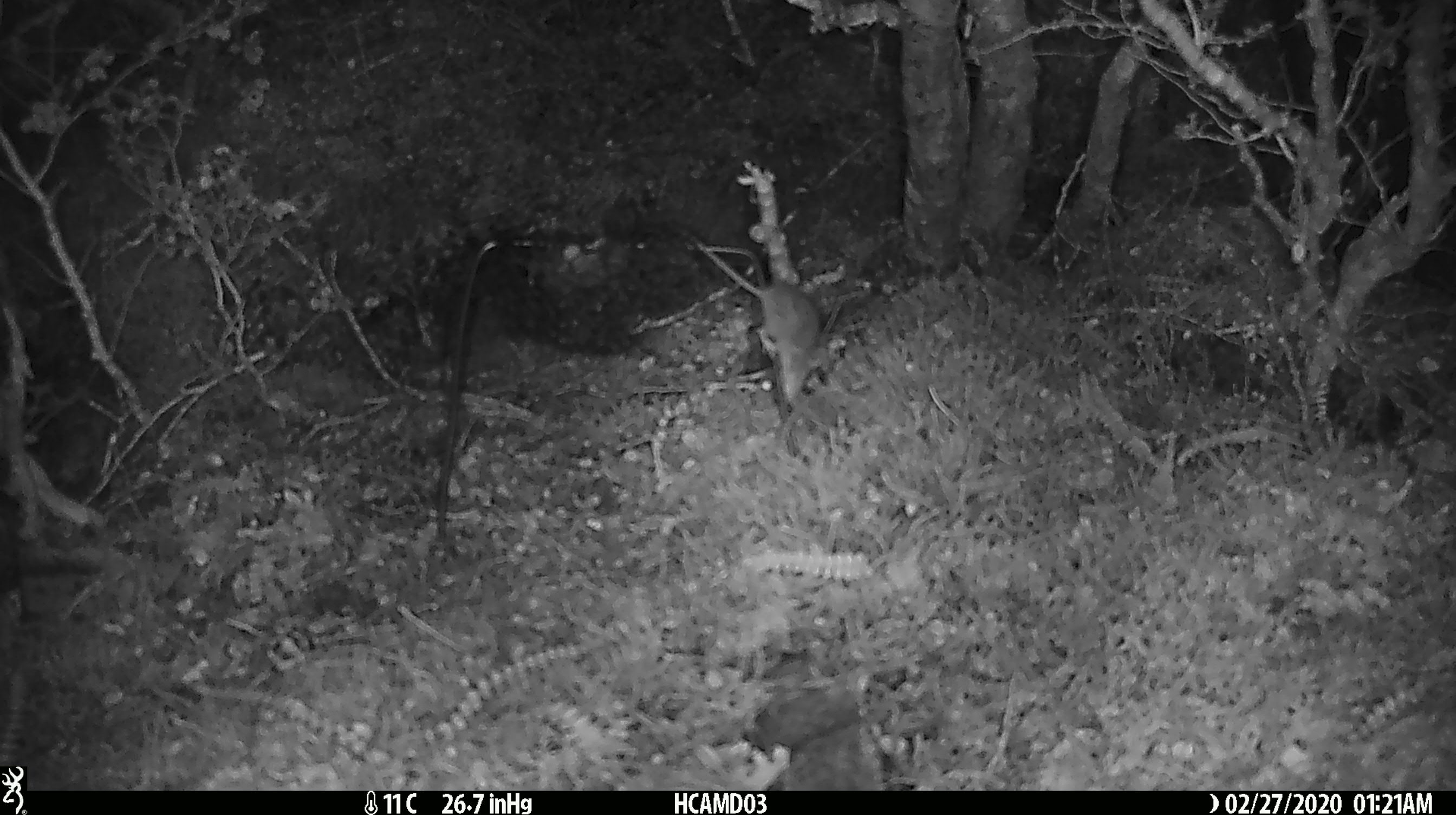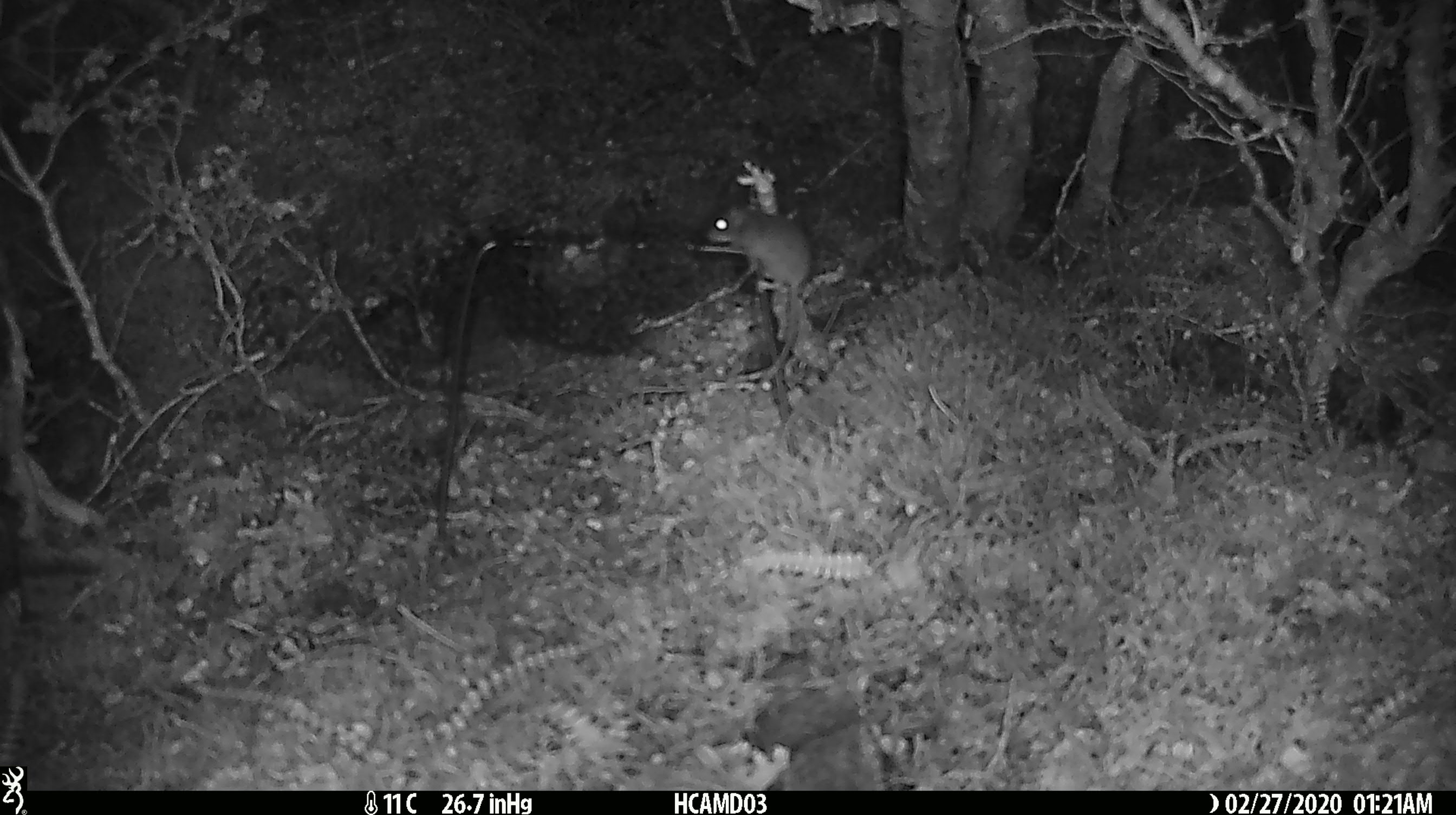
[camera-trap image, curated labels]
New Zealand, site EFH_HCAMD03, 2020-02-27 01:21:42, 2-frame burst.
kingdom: Animalia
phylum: Chordata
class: Mammalia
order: Rodentia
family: Muridae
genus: Mus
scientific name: Mus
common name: mouse